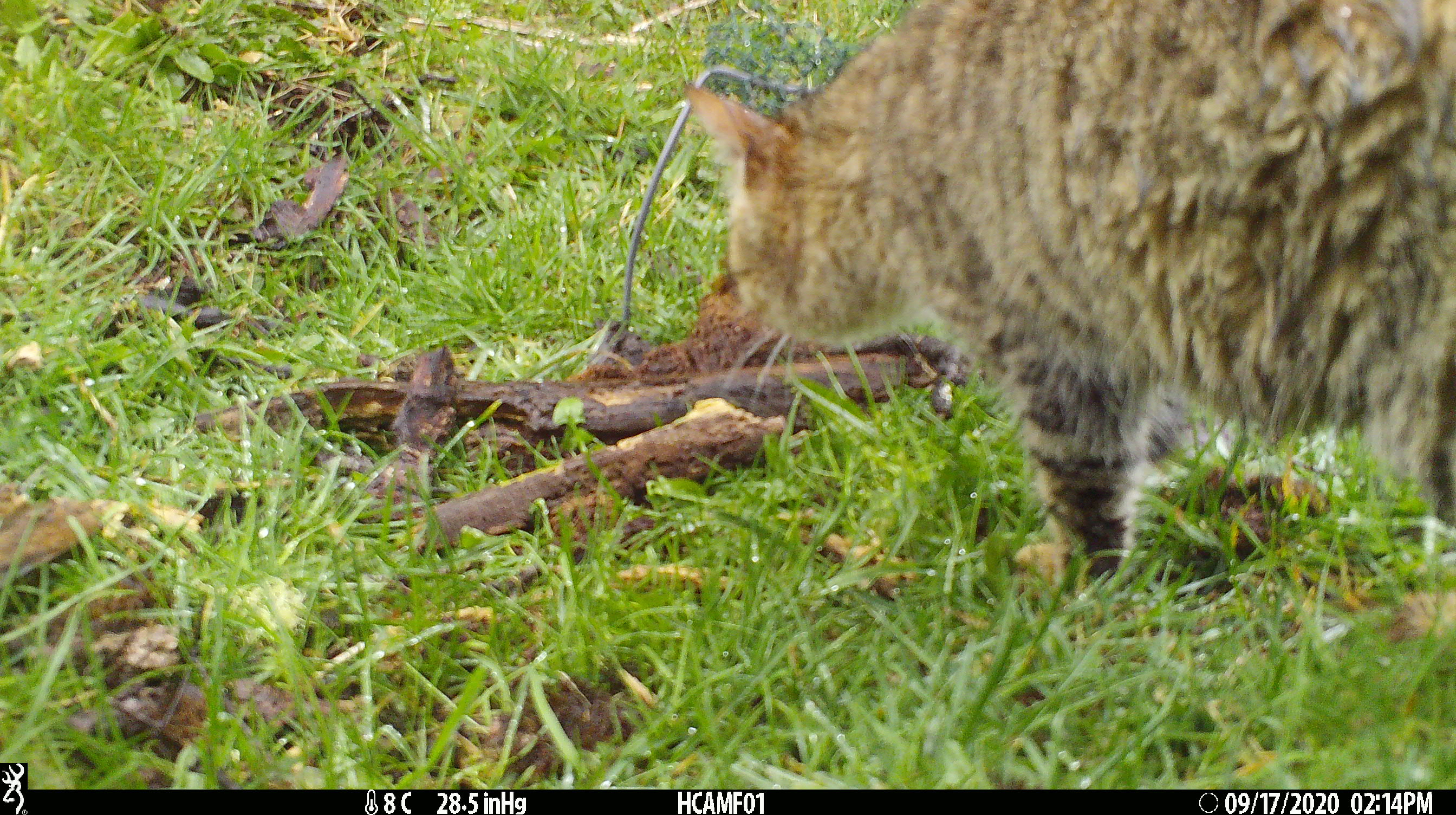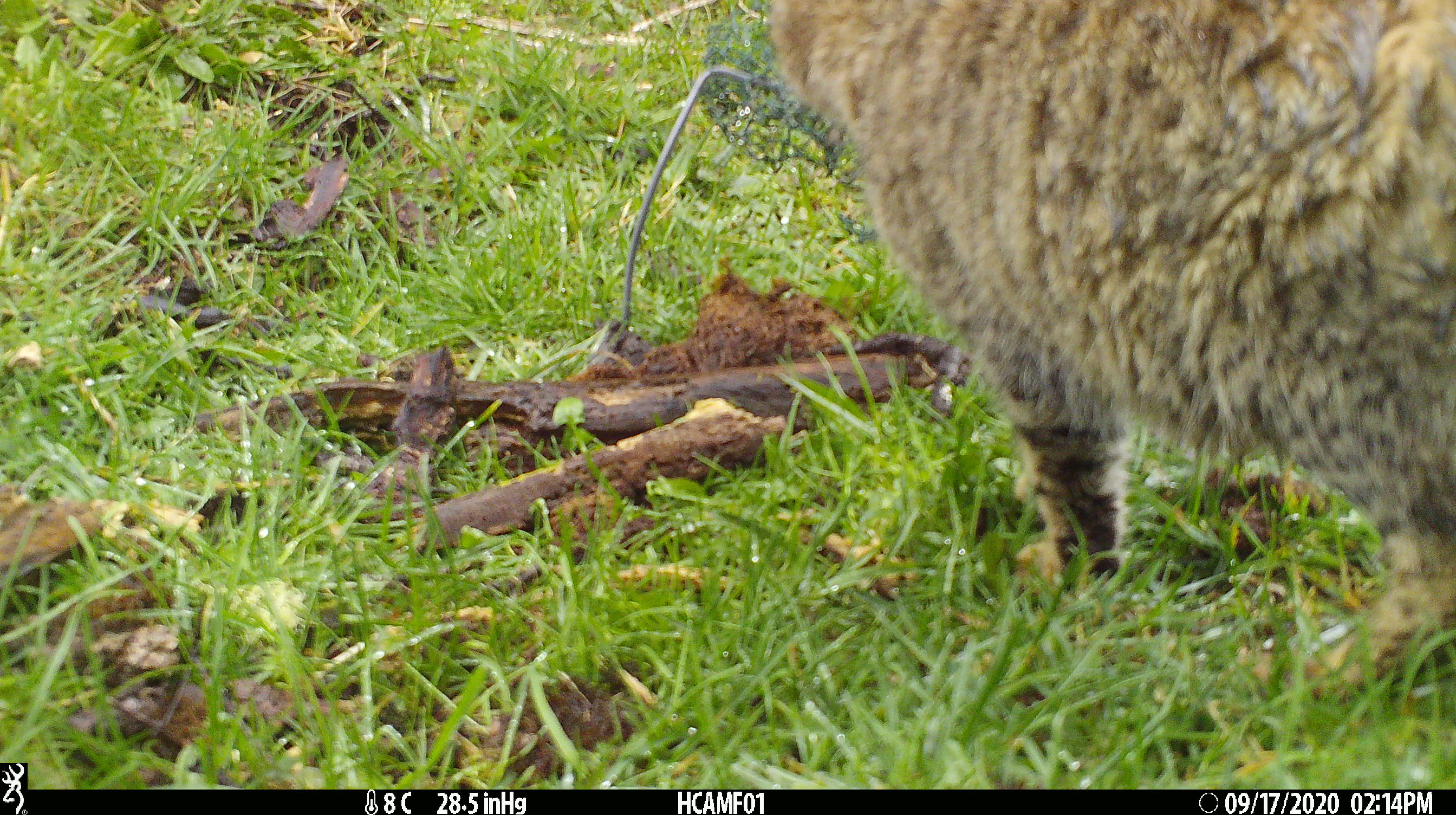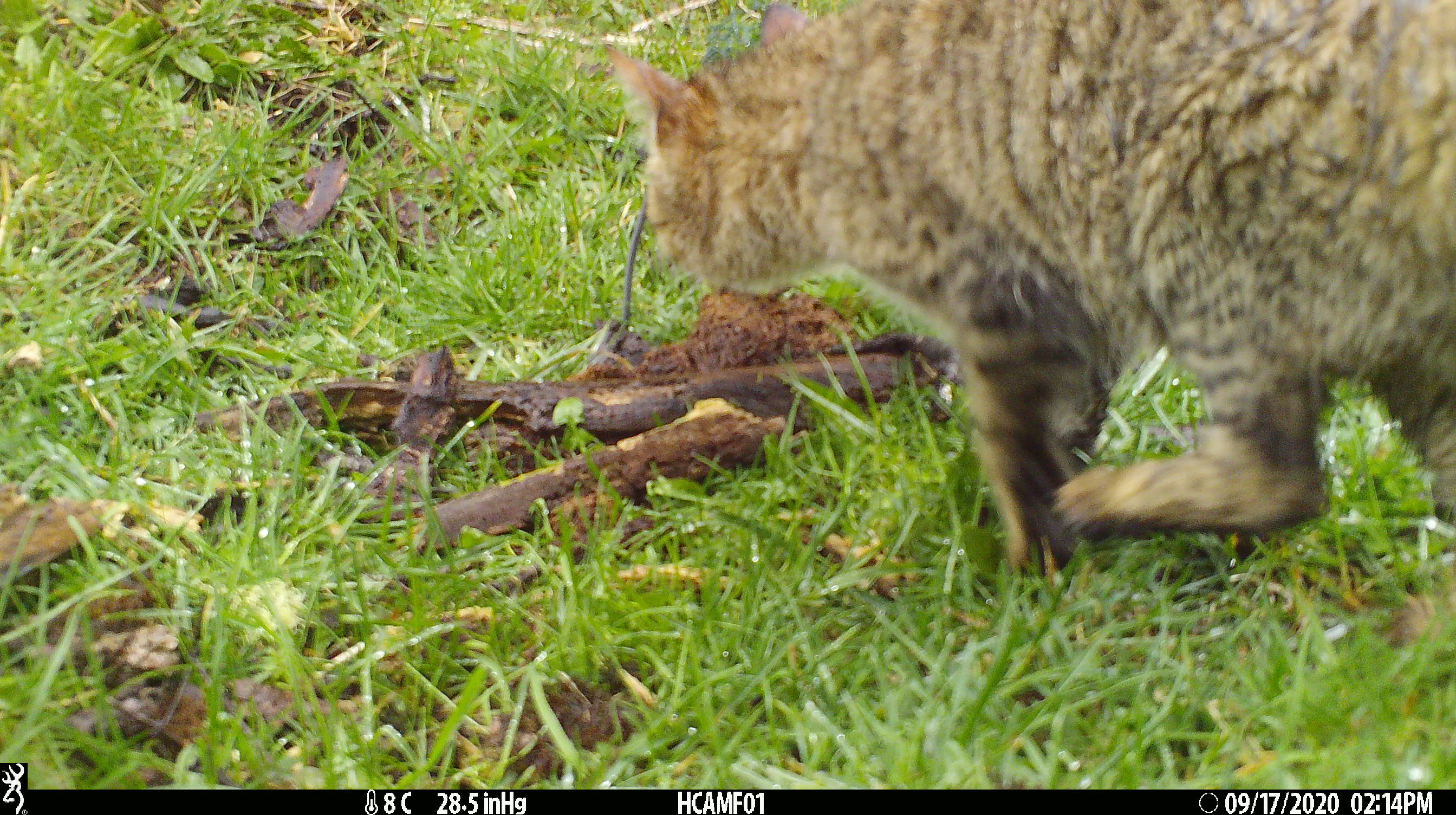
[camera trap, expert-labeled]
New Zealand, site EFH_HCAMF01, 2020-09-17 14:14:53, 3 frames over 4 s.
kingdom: Animalia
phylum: Chordata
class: Mammalia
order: Carnivora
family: Felidae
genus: Felis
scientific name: Felis catus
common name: domestic cat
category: cat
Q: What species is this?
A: Cat (domestic cat) (Felis catus).